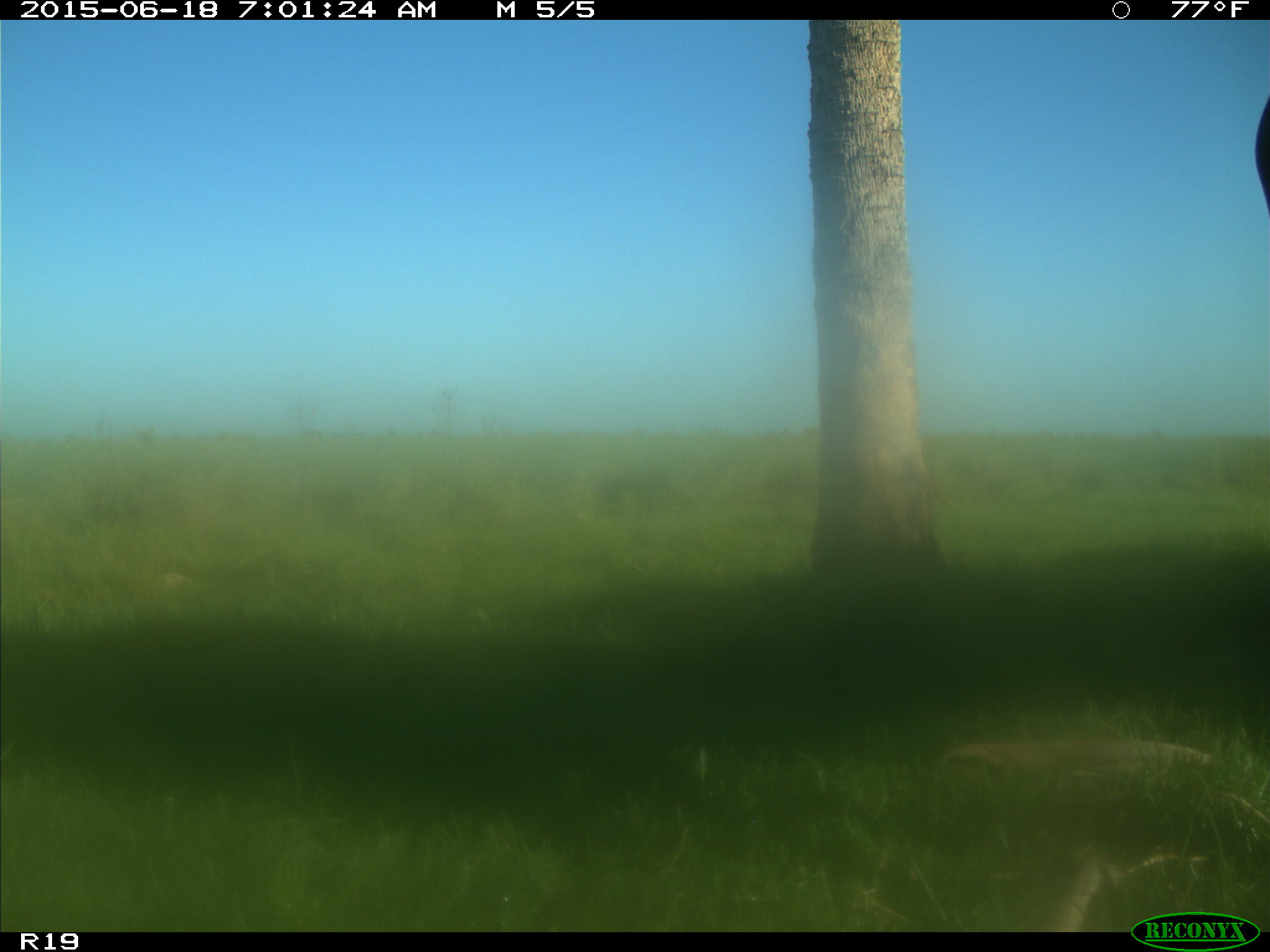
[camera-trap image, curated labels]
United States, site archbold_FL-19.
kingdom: Animalia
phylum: Chordata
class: Mammalia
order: Artiodactyla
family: Bovidae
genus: Bos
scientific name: Bos taurus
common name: domestic cow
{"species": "Bos taurus (domestic cow)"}